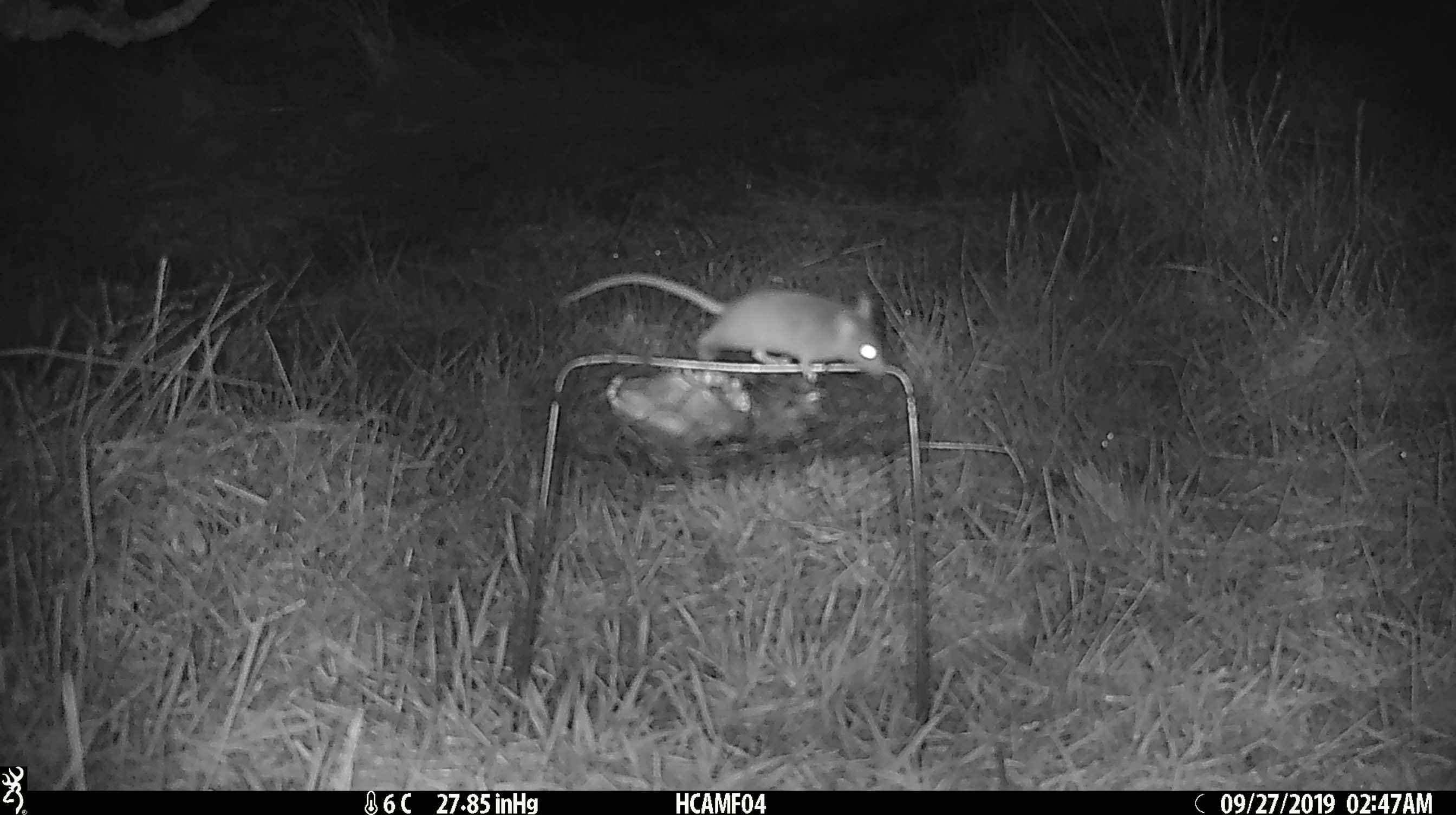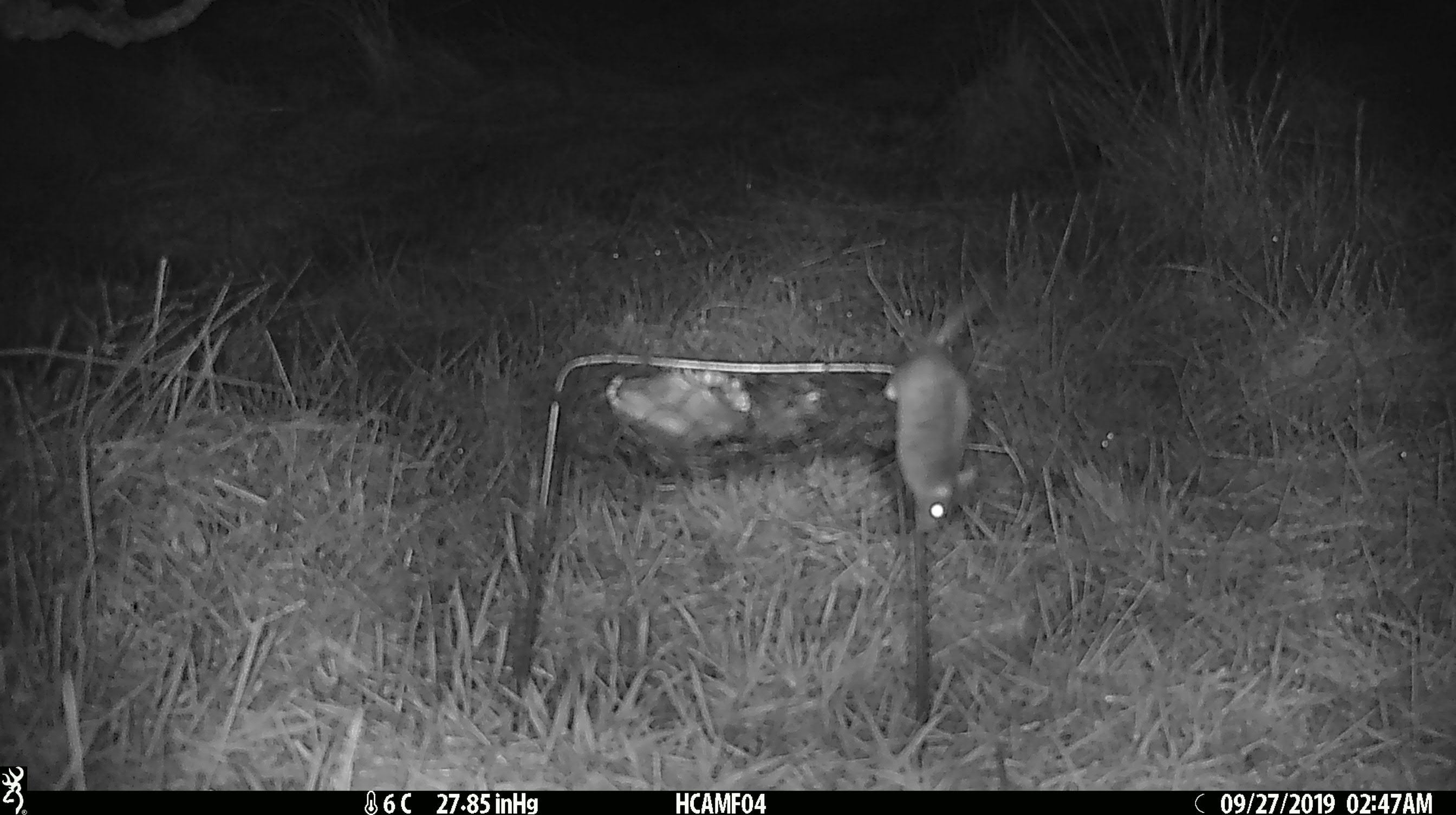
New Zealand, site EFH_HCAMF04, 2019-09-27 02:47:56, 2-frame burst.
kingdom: Animalia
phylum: Chordata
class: Mammalia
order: Rodentia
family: Muridae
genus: Mus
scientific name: Mus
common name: mouse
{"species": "mouse (Mus)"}